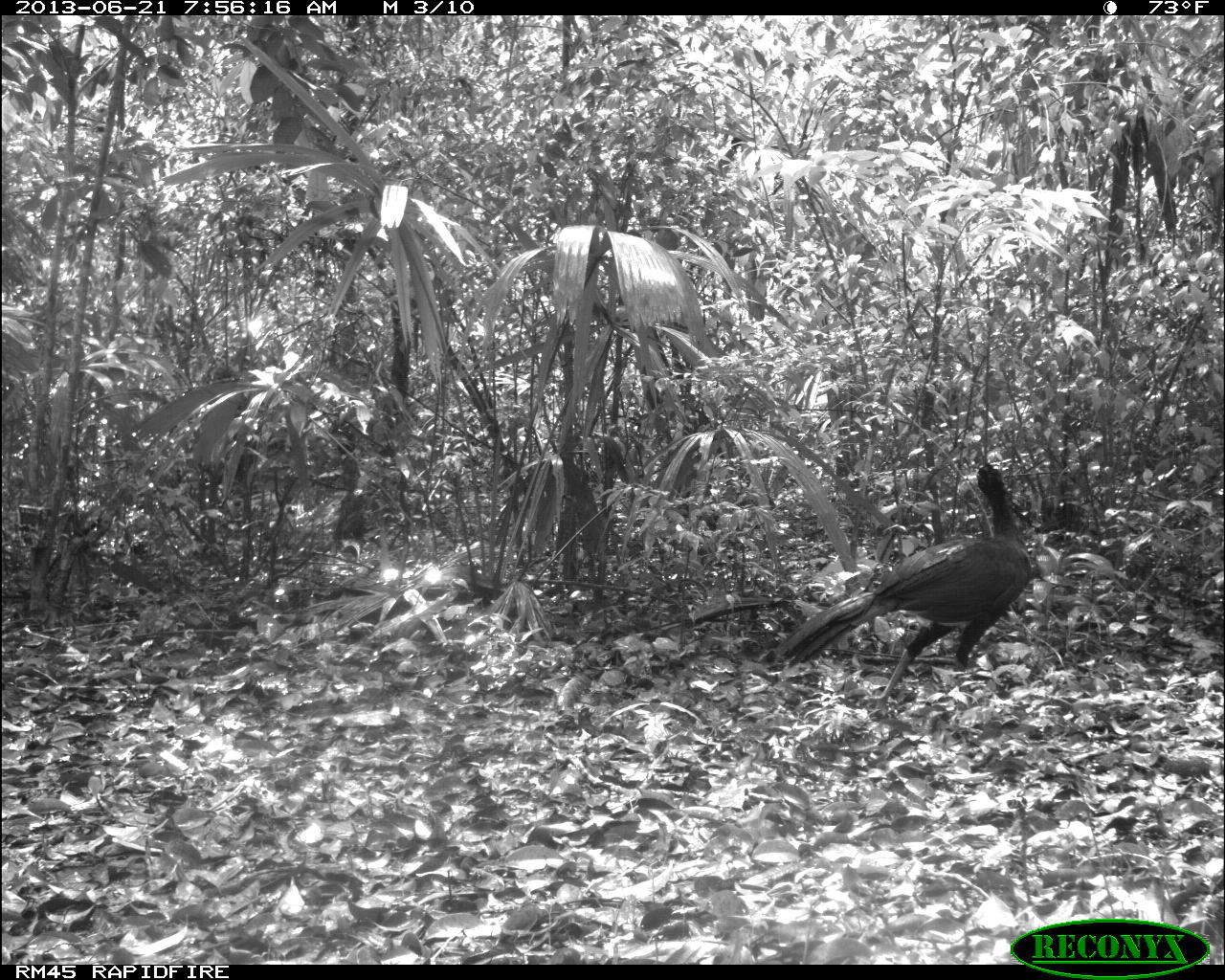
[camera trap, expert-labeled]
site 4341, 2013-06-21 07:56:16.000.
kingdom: Animalia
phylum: Chordata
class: Aves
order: Galliformes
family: Cracidae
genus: Crax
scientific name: Crax rubra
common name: great curassow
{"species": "Crax rubra (great curassow)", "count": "1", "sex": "male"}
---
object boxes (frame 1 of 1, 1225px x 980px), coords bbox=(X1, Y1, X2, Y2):
crax rubra: bbox=(771, 461, 1033, 709)